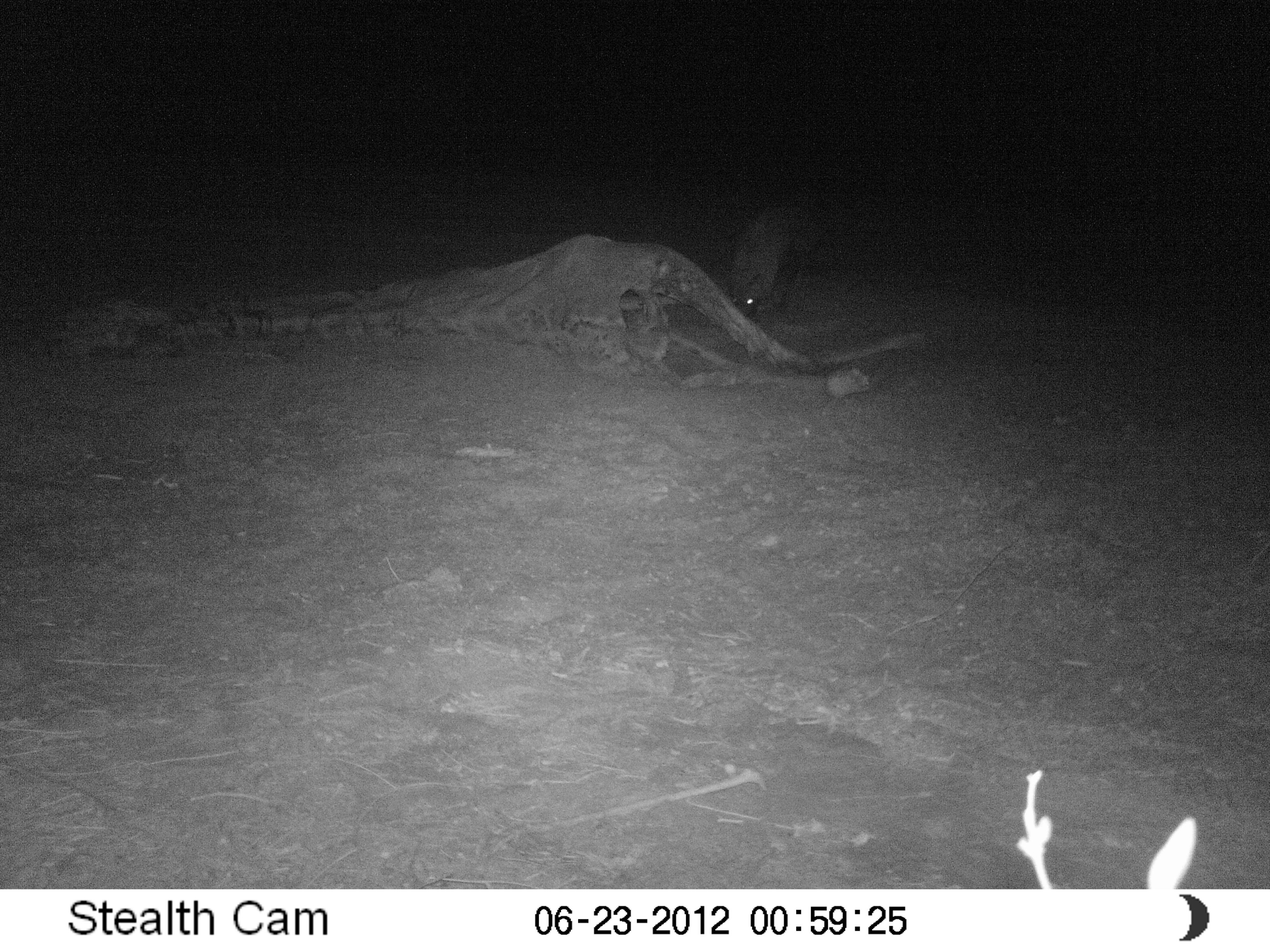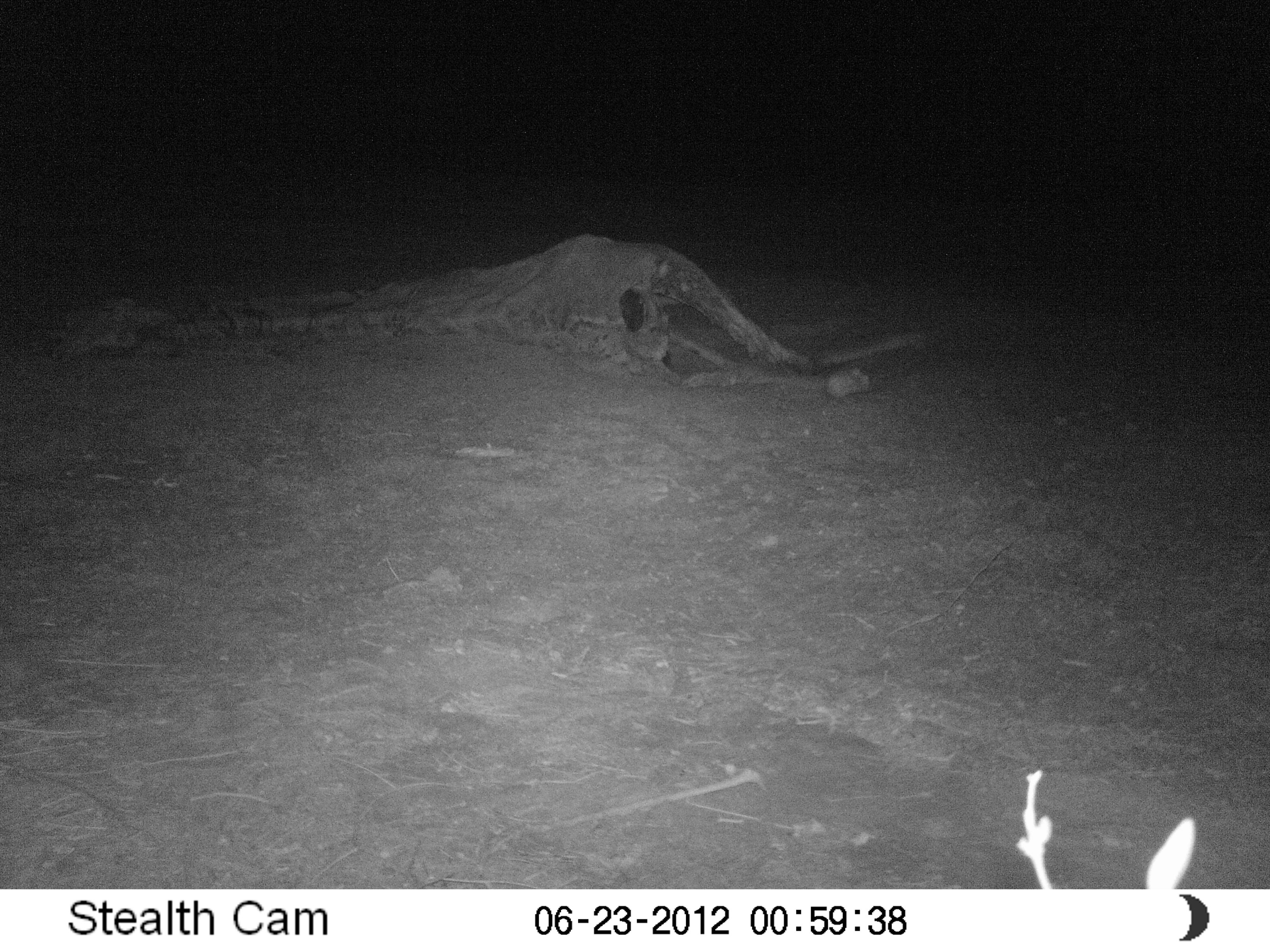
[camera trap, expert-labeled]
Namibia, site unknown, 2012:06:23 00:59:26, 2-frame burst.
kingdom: Animalia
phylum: Chordata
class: Mammalia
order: Carnivora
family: Hyaenidae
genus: Parahyaena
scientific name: Parahyaena brunnea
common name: brown hyena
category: hyaena brunnea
Hyaena brunnea (brown hyena) (Parahyaena brunnea).